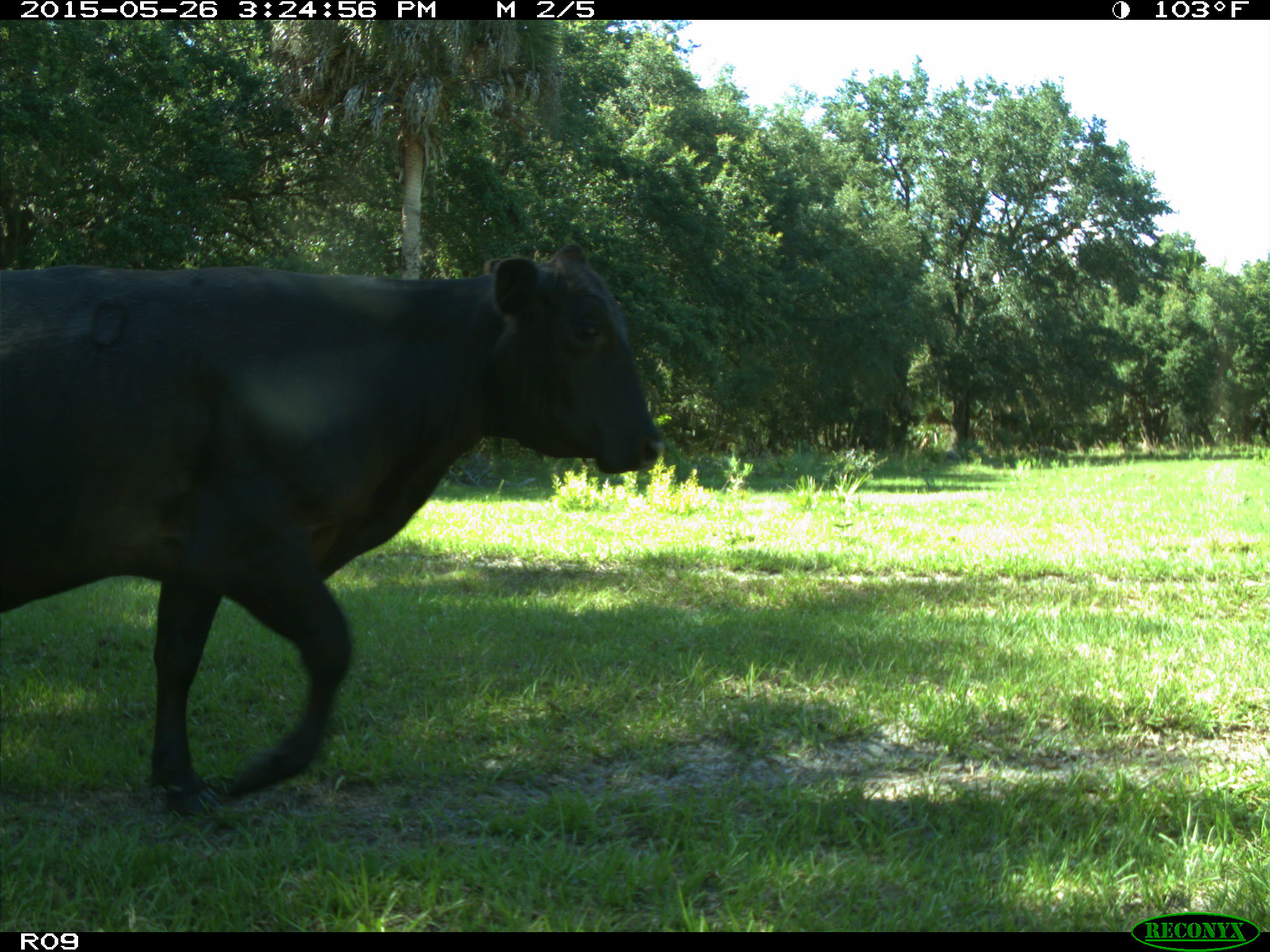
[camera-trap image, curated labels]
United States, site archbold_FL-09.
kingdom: Animalia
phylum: Chordata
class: Mammalia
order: Artiodactyla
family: Bovidae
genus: Bos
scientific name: Bos taurus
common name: domestic cow